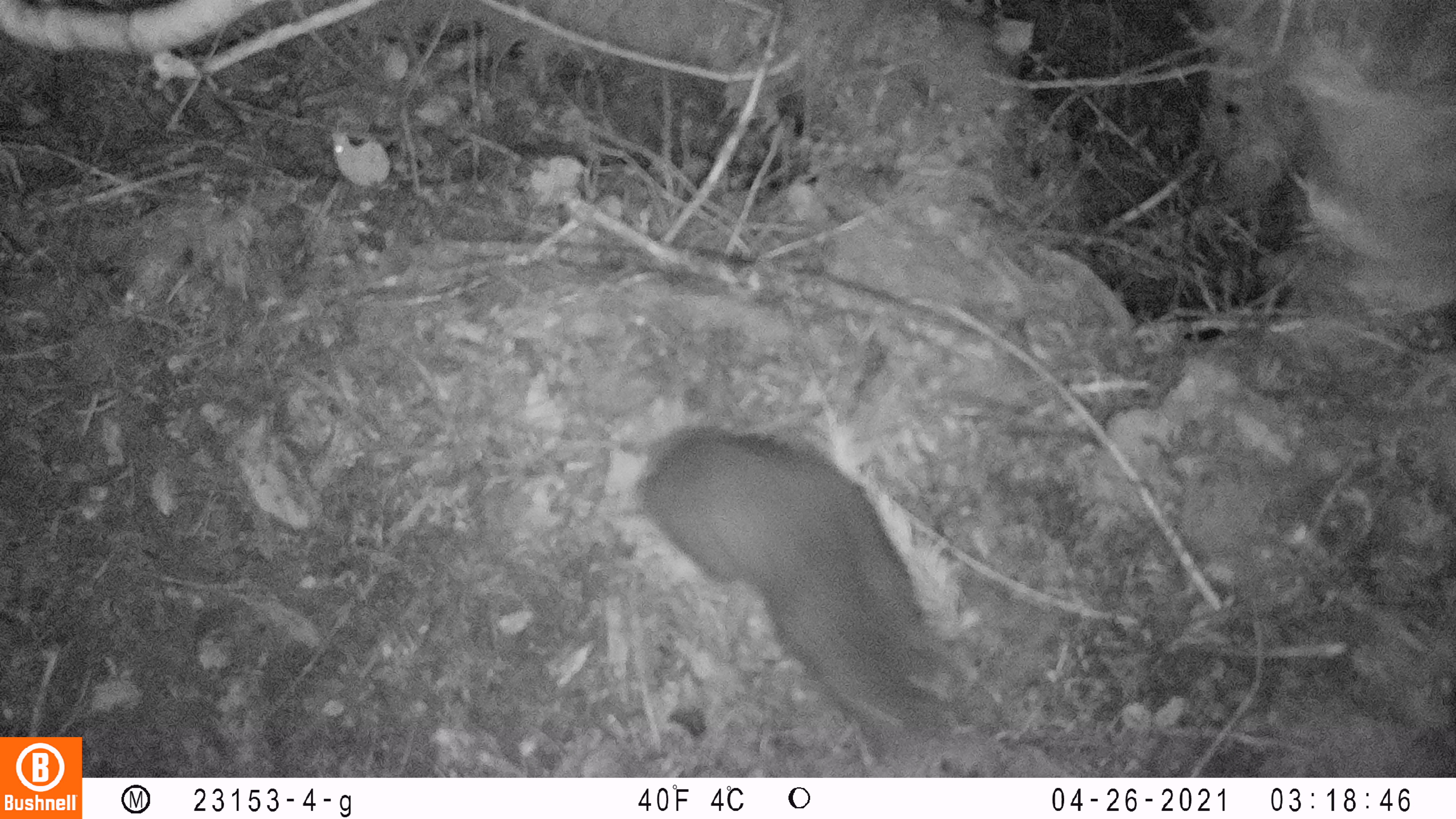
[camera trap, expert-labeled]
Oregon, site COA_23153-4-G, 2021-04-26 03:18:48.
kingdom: Animalia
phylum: Chordata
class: Mammalia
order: Rodentia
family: Aplodontiidae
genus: Aplodontia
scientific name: Aplodontia rufa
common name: mountain beaver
Mountain beaver (Aplodontia rufa).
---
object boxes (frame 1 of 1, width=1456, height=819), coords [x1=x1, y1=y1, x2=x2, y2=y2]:
mountain beaver: [x1=632, y1=418, x2=959, y2=752]